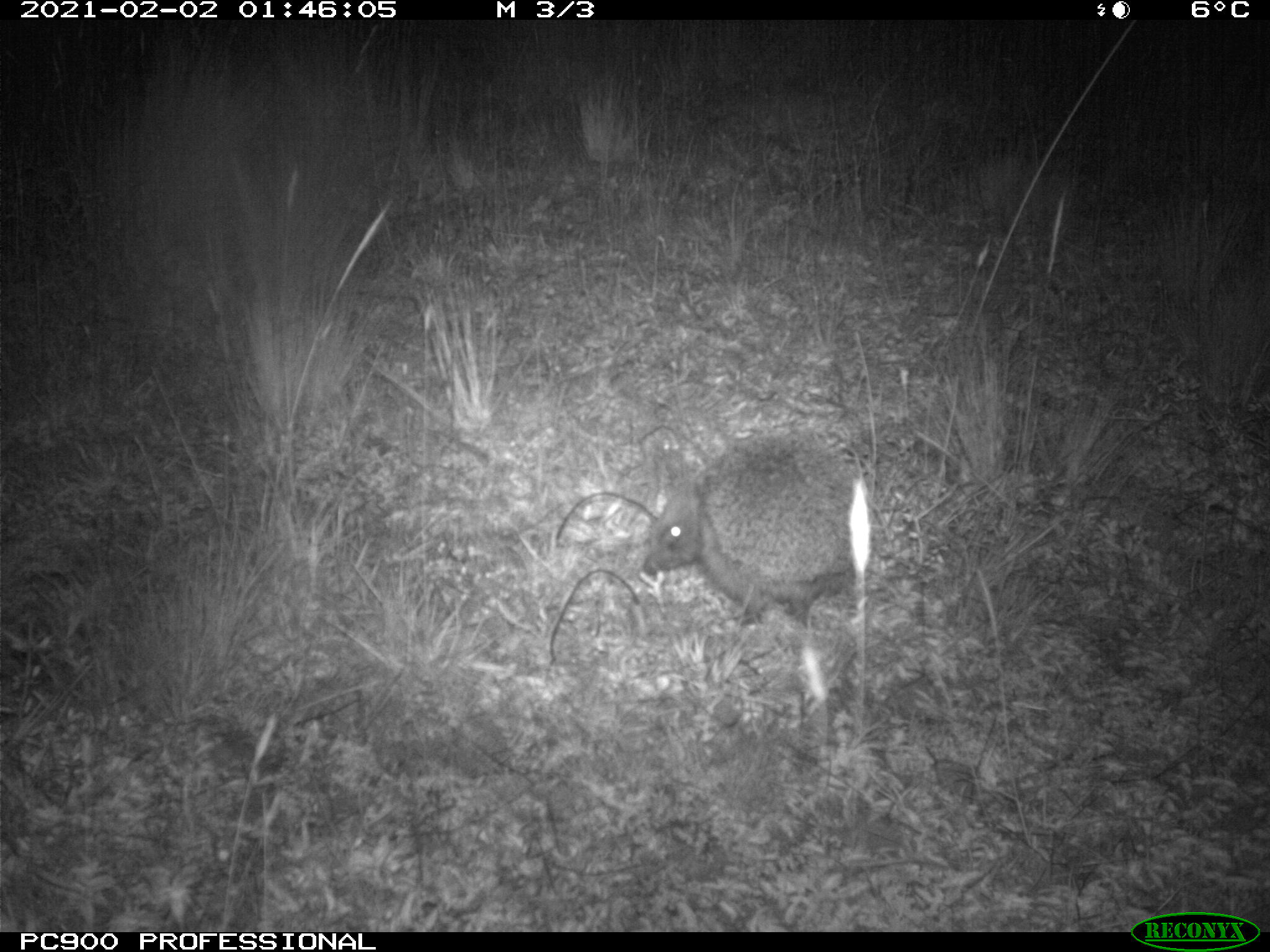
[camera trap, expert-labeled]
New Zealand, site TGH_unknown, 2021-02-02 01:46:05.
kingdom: Animalia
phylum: Chordata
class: Mammalia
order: Eulipotyphla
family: Erinaceidae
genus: Erinaceus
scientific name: Erinaceus europaeus europaeus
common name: european hedgehog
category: hedgehog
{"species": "hedgehog (european hedgehog) (Erinaceus europaeus europaeus)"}